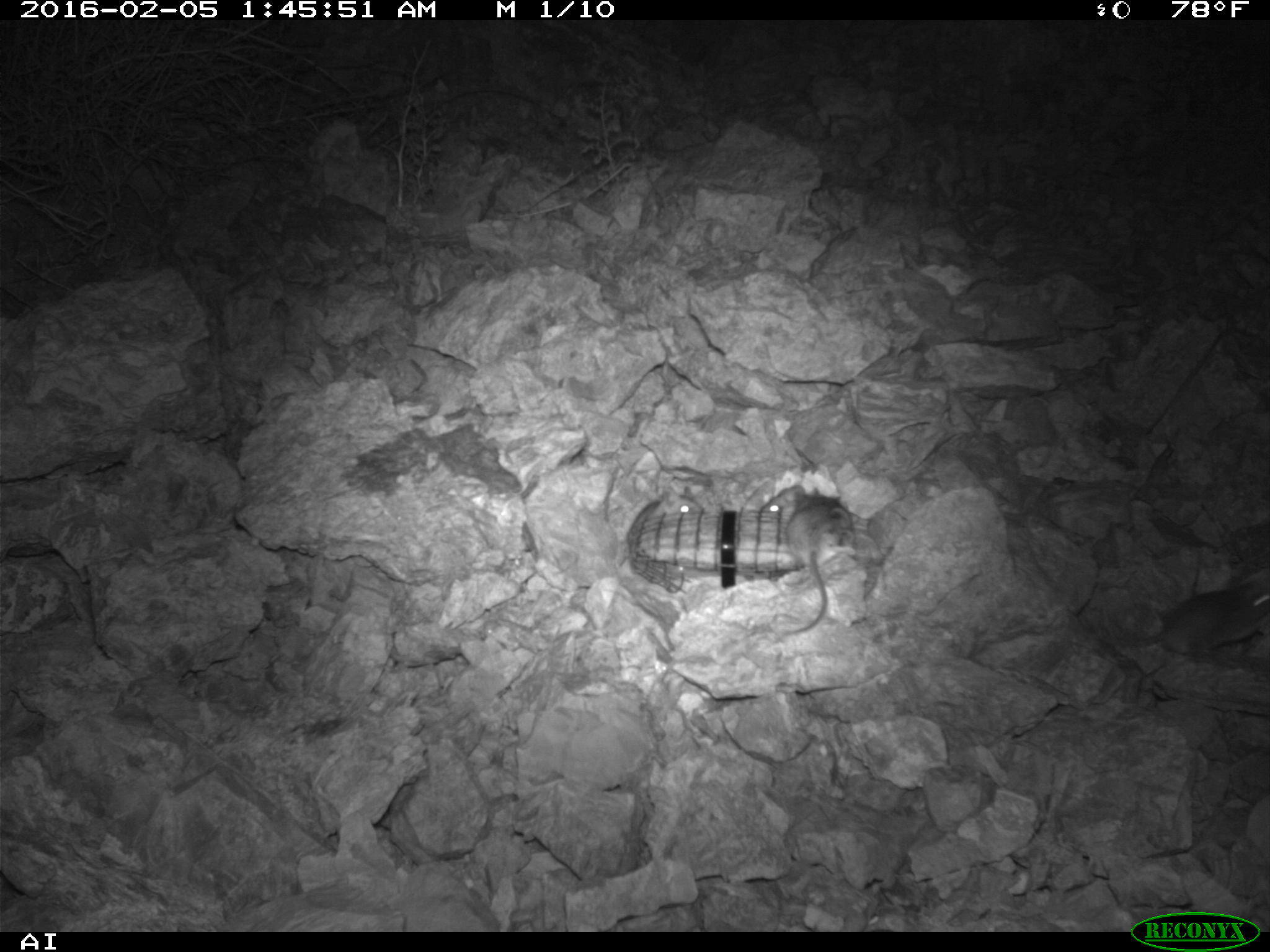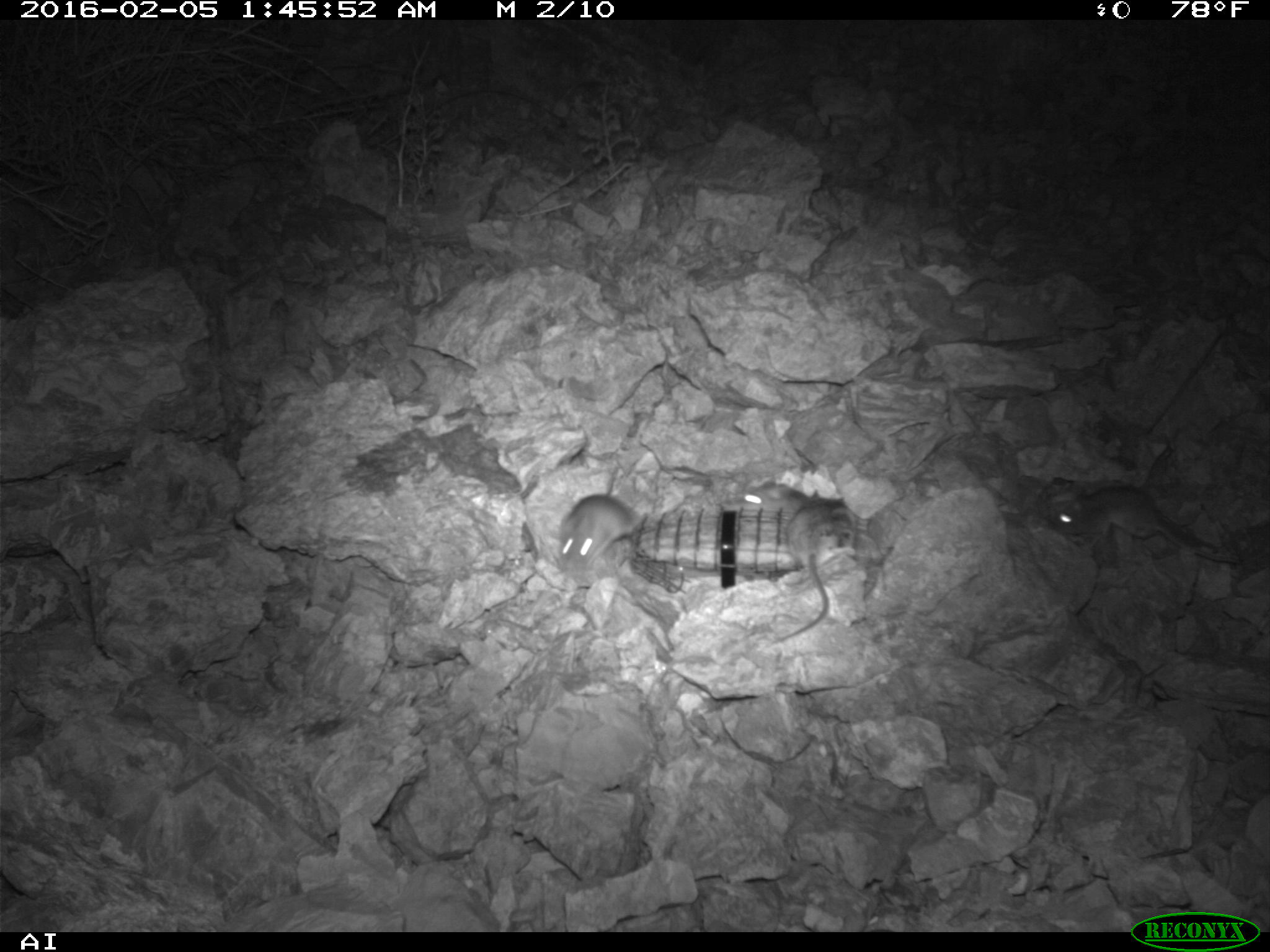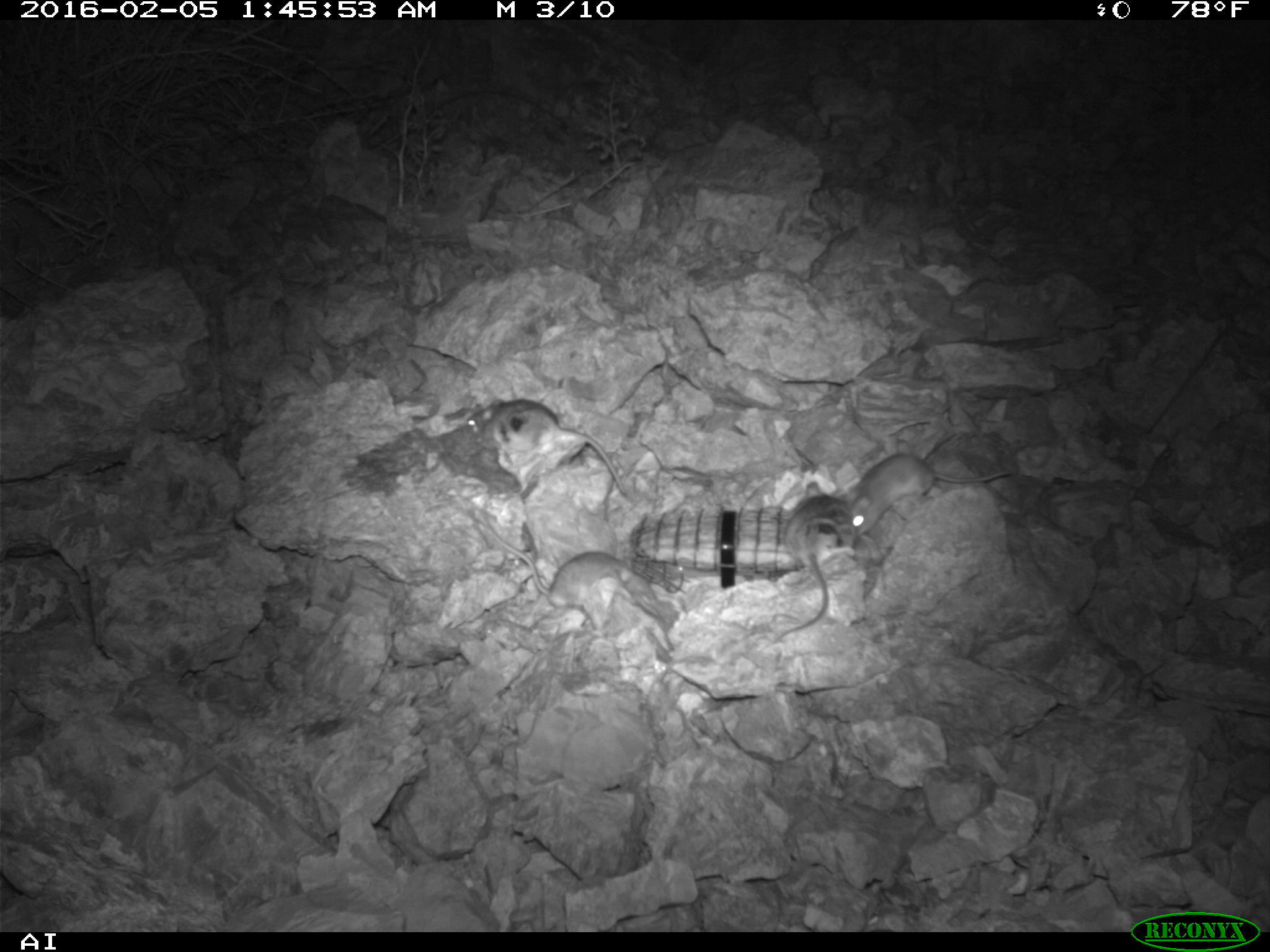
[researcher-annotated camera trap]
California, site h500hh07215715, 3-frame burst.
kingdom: Animalia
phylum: Chordata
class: Mammalia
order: Rodentia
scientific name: Rodentia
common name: rodent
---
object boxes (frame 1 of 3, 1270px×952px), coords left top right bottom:
rodent: 762 480 860 637; 1129 581 1269 664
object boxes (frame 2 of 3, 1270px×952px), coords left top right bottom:
rodent: 1047 485 1243 570; 786 490 858 640; 557 493 639 575; 744 477 810 519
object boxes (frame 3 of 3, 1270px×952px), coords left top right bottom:
rodent: 477 515 665 624; 468 397 626 496; 765 491 855 648; 844 450 1014 533